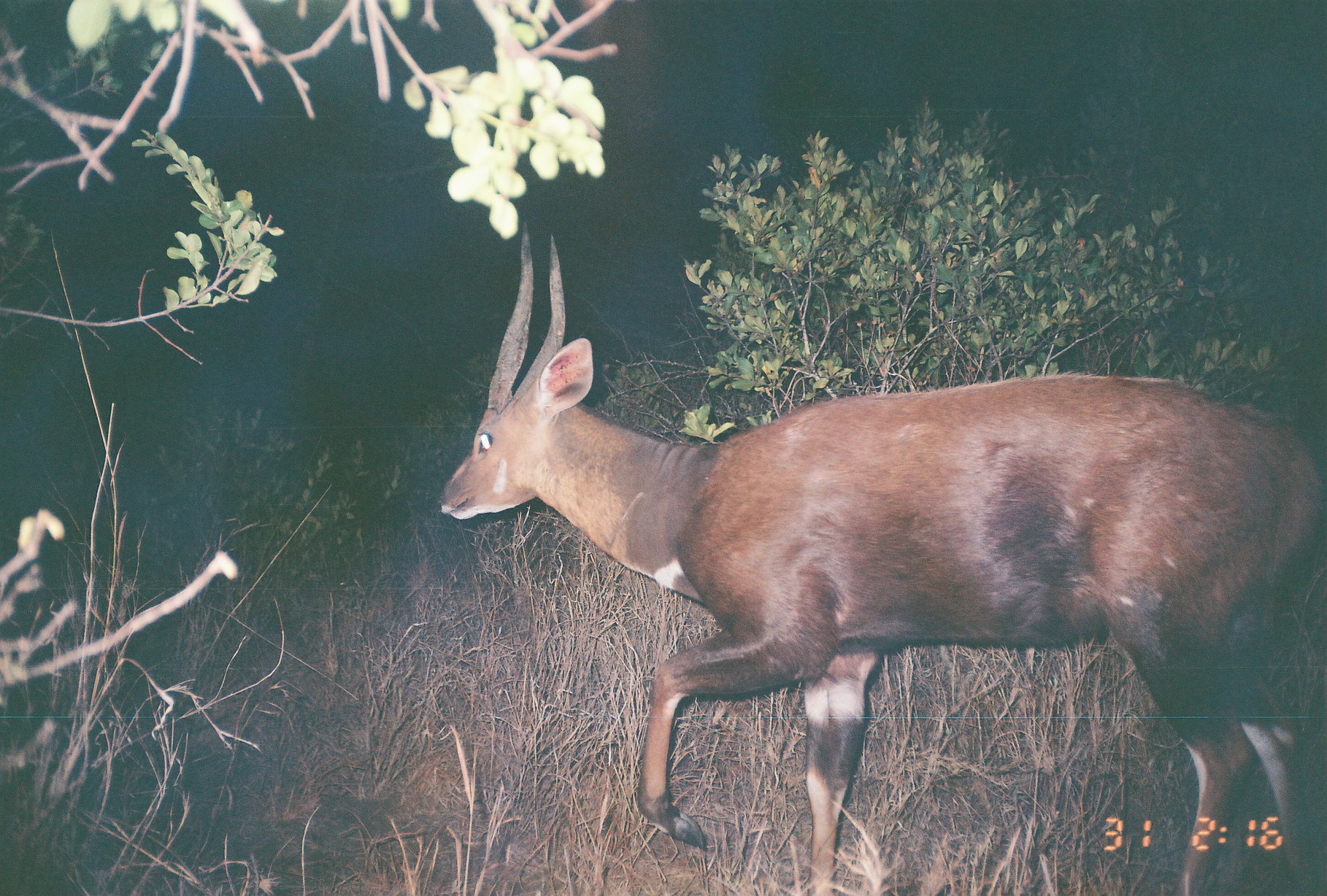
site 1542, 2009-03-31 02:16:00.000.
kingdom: Animalia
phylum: Chordata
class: Mammalia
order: Artiodactyla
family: Bovidae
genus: Tragelaphus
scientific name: Tragelaphus scriptus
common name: bushbuck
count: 1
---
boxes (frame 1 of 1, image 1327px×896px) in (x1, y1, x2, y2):
tragelaphus scriptus: (429, 222, 1327, 896)